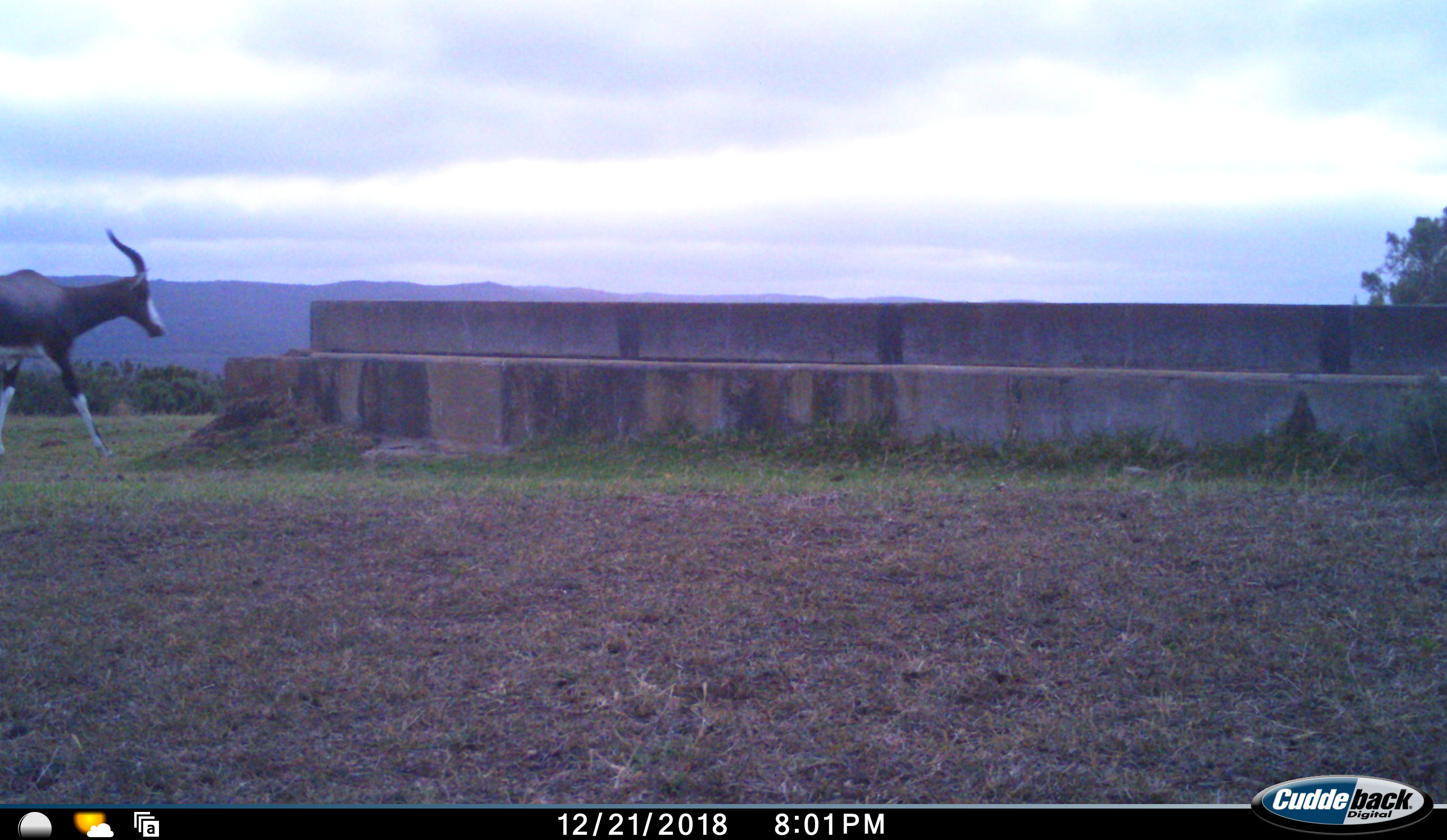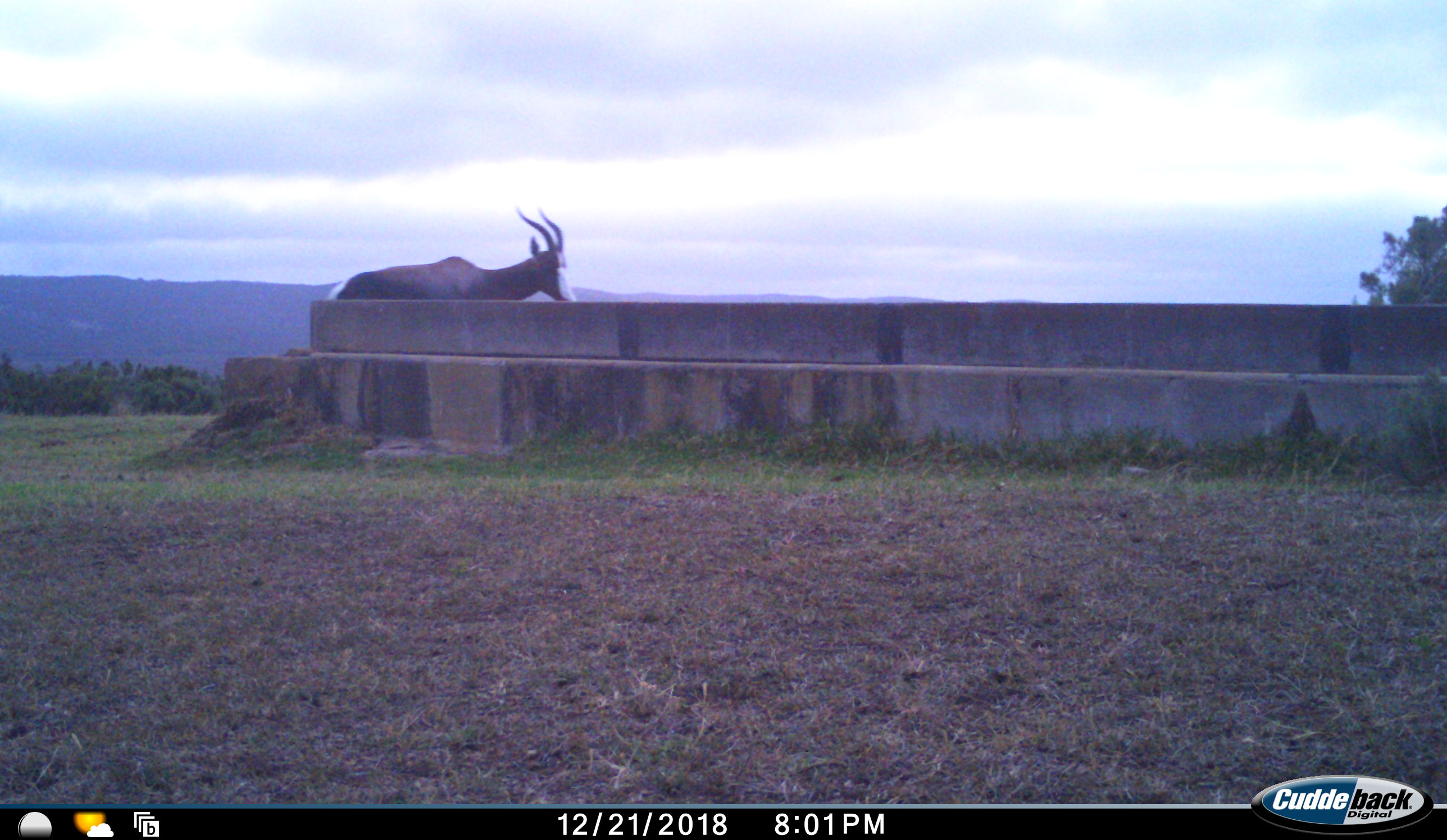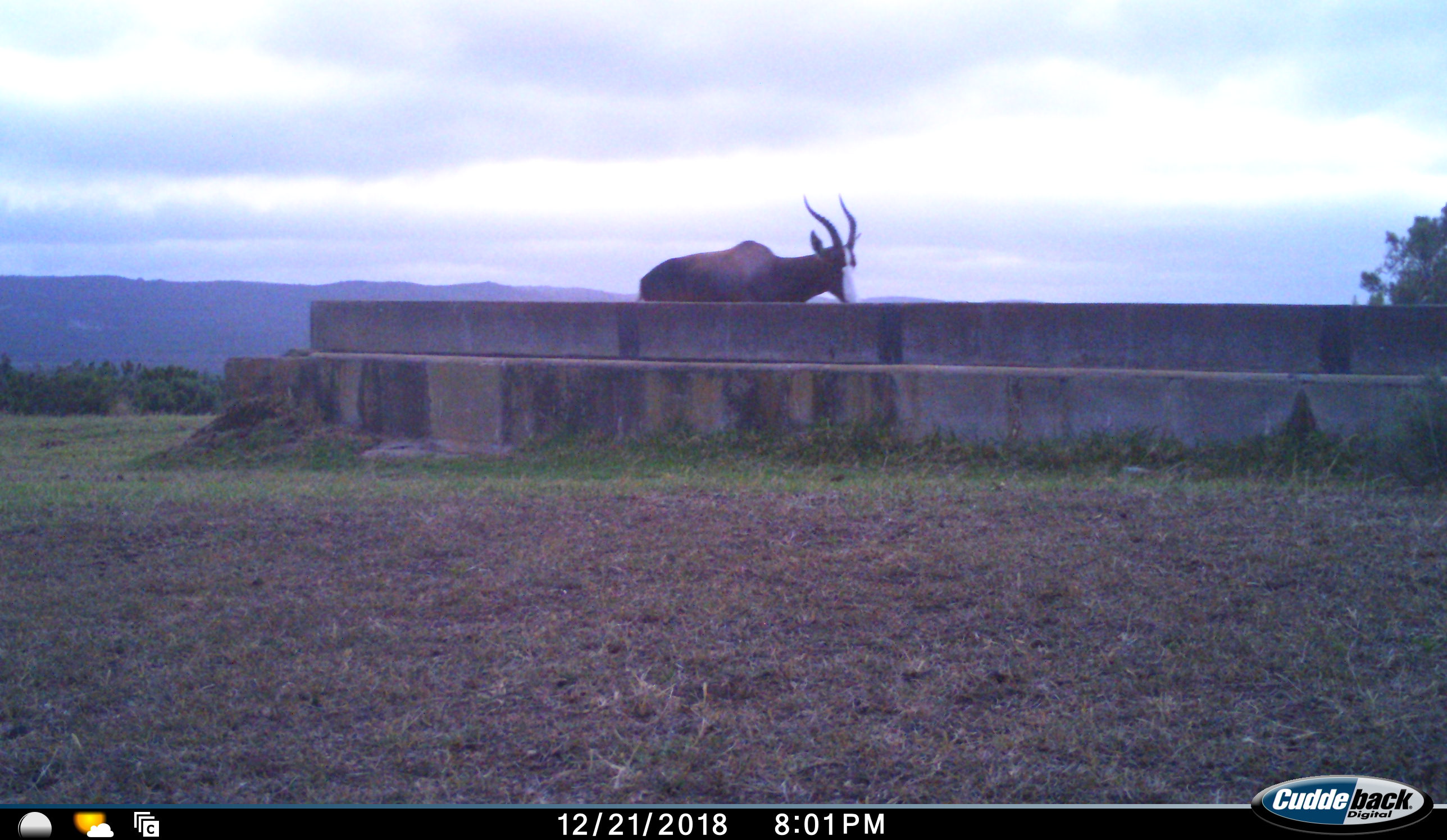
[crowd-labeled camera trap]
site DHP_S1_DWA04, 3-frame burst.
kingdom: Animalia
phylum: Chordata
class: Mammalia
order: Artiodactyla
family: Bovidae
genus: Damaliscus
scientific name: Damaliscus pygargus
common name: bontebok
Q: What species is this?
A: Bontebok (Damaliscus pygargus).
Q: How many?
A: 1.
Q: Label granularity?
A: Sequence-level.